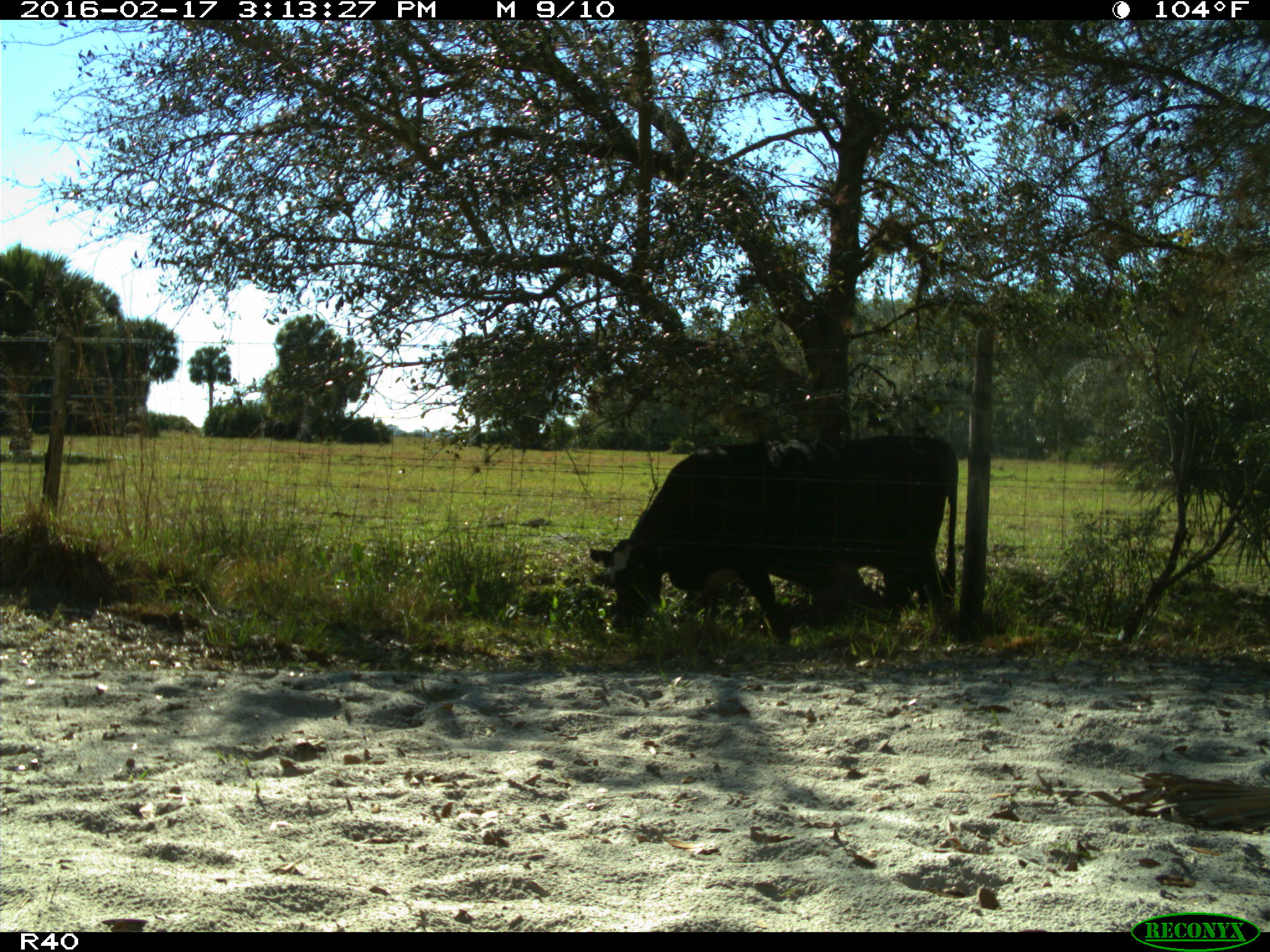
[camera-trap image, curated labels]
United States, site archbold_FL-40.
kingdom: Animalia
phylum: Chordata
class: Mammalia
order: Artiodactyla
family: Bovidae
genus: Bos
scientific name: Bos taurus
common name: domestic cow